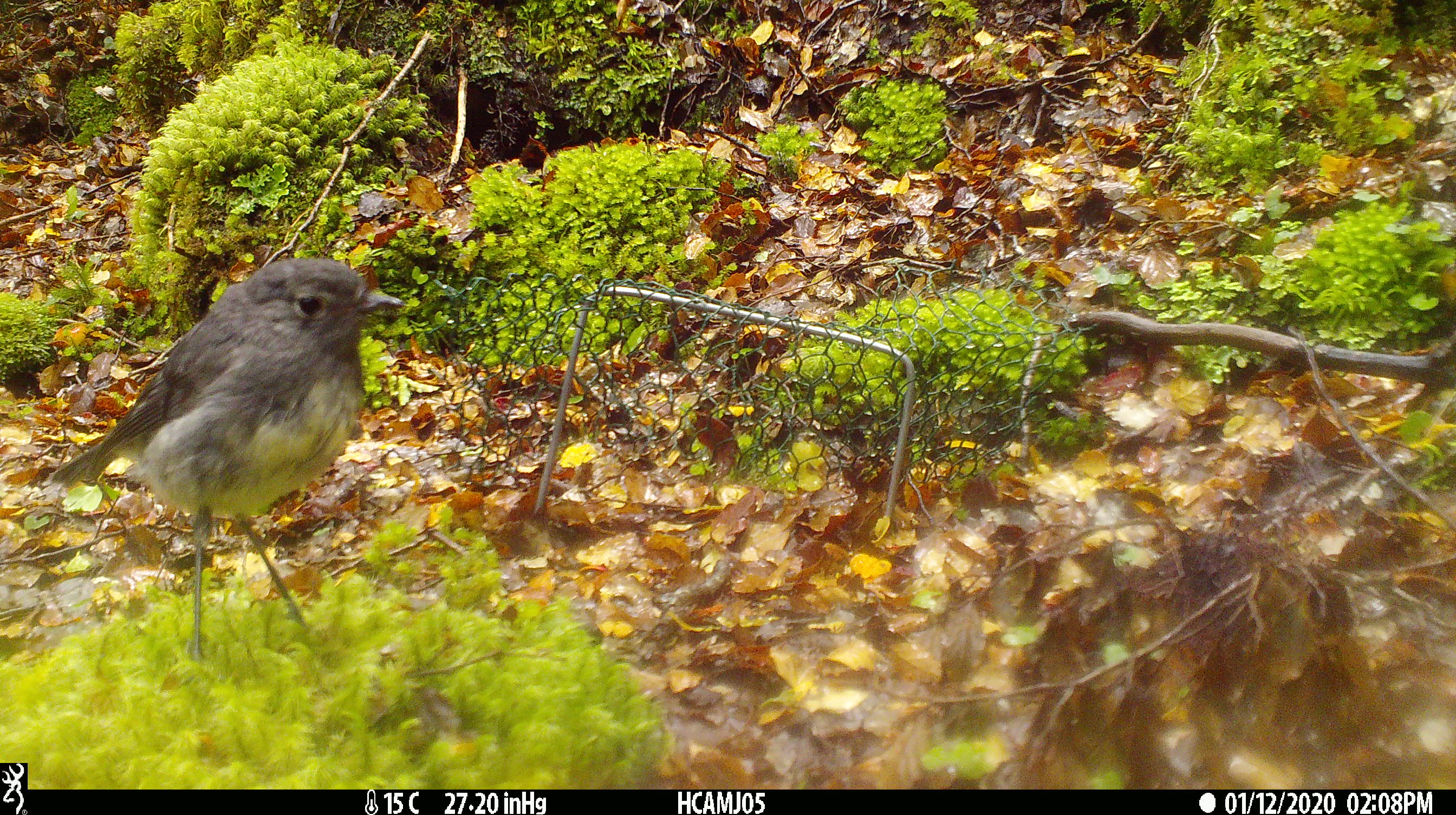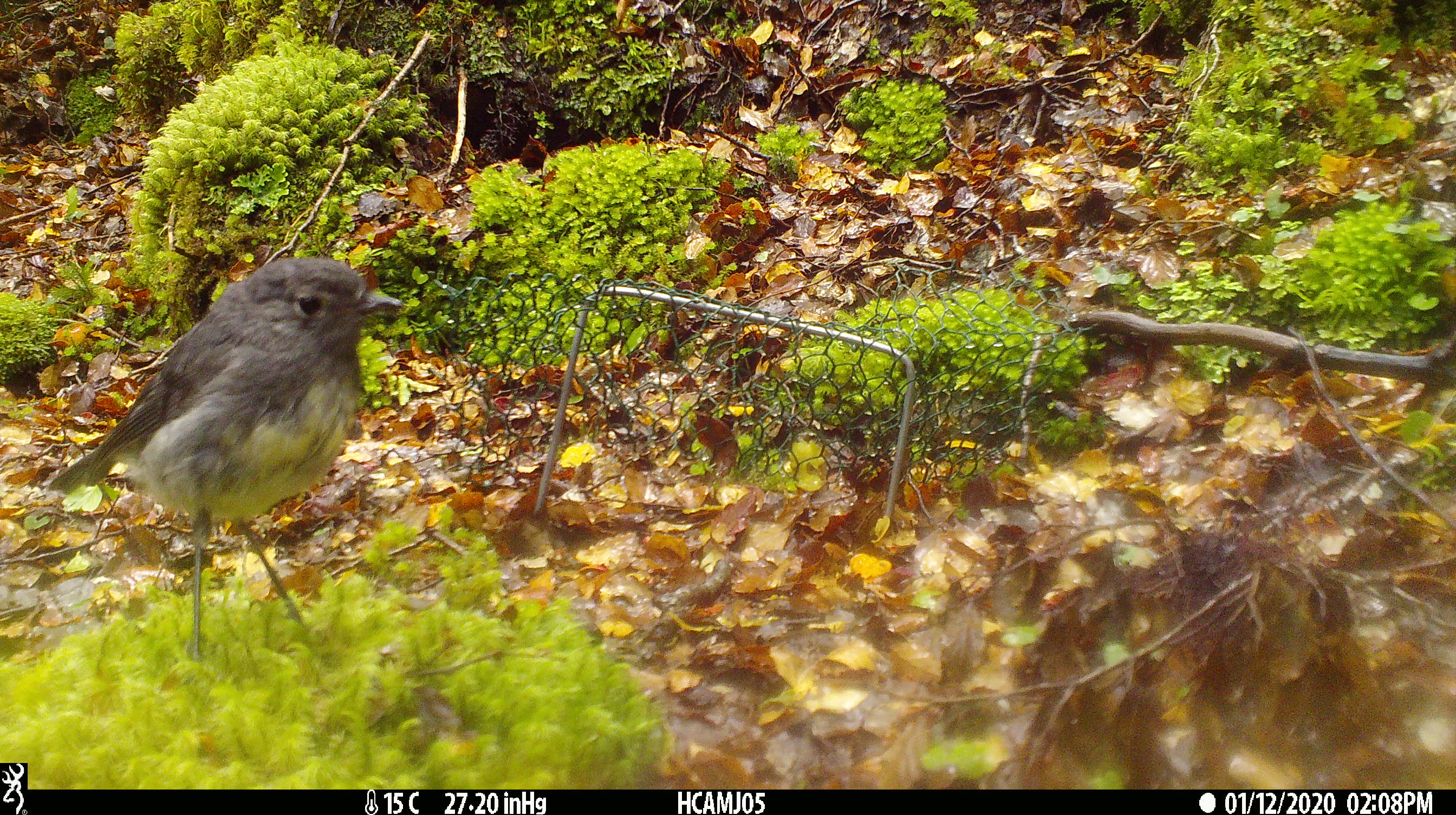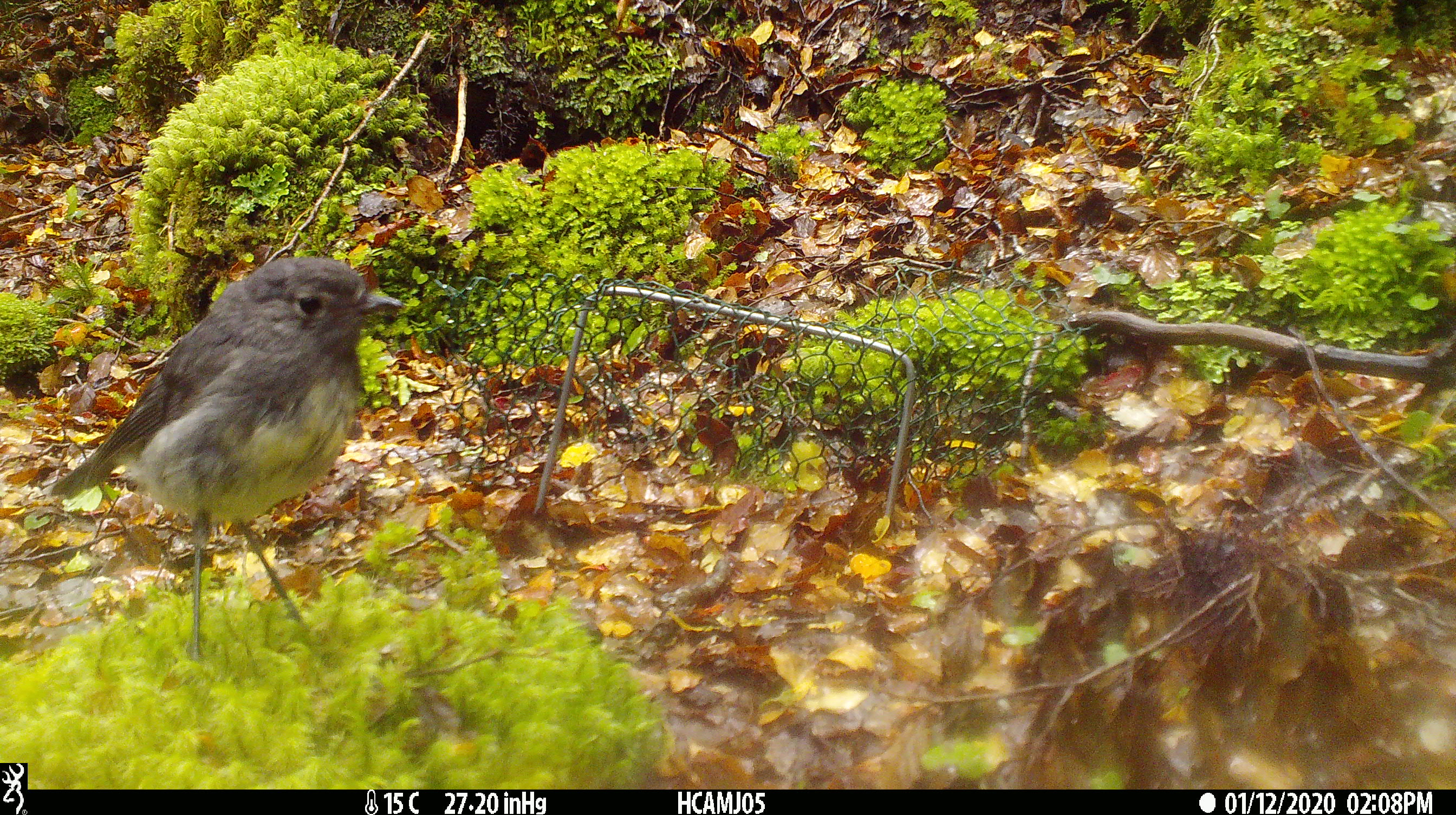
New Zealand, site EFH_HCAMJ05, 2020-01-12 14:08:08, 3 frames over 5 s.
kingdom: Animalia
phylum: Chordata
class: Aves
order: Passeriformes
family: Petroicidae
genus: Petroica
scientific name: Petroica australis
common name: new zealand robin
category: robin